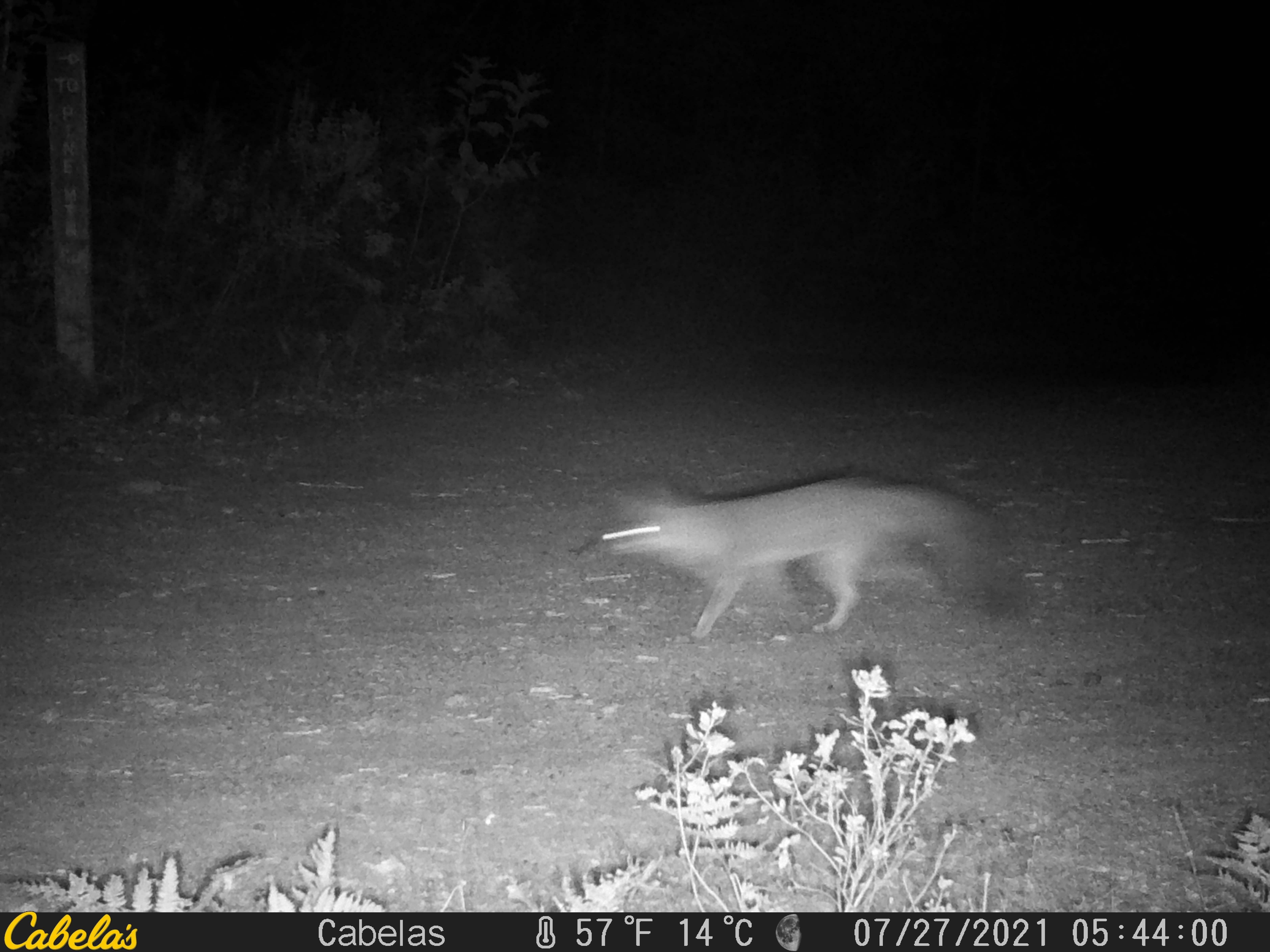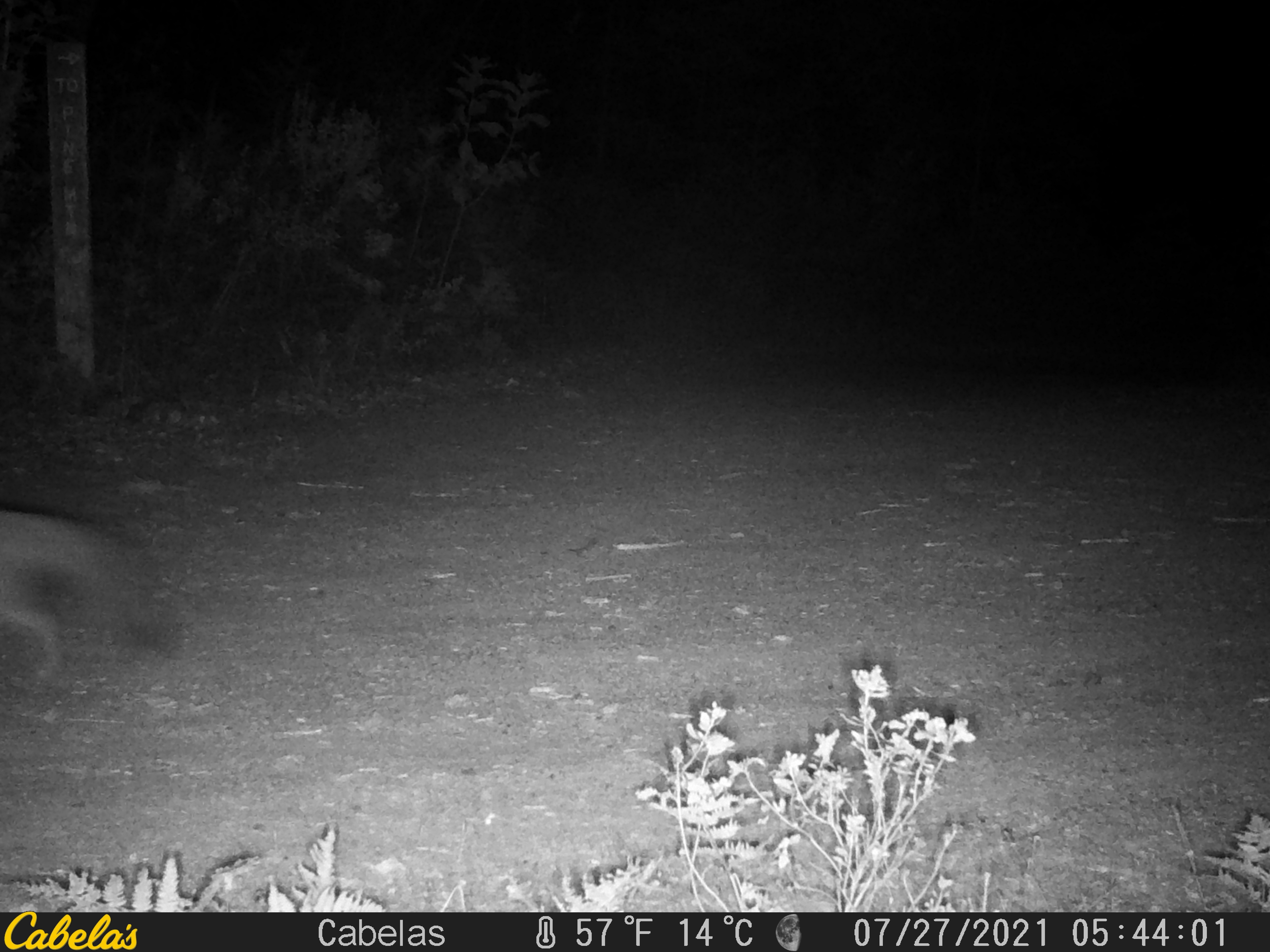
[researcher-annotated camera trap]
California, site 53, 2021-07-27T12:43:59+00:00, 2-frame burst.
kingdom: Animalia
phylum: Chordata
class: Mammalia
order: Carnivora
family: Canidae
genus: Urocyon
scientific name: Urocyon cinereoargenteus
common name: gray fox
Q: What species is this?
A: Gray fox (Urocyon cinereoargenteus).